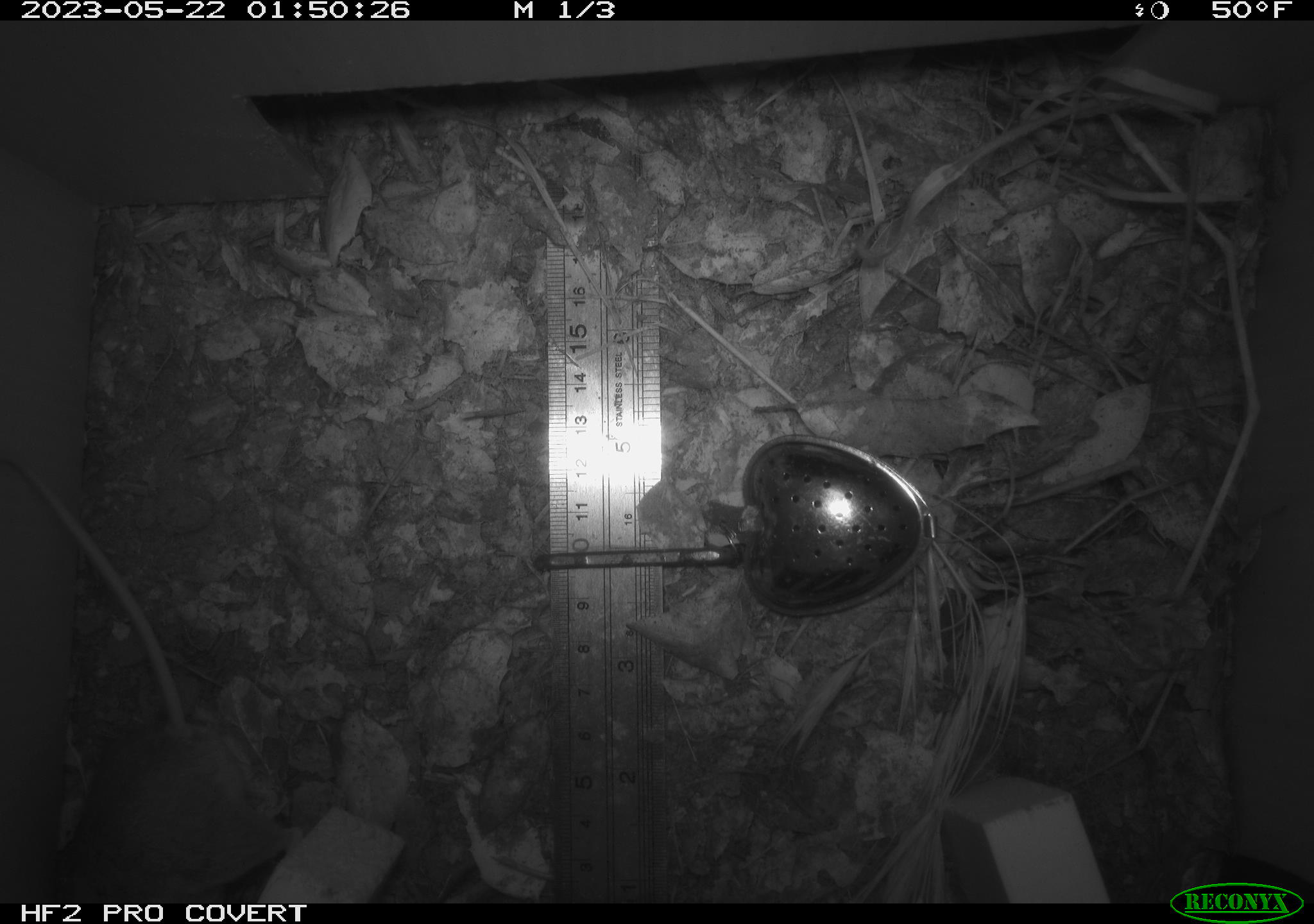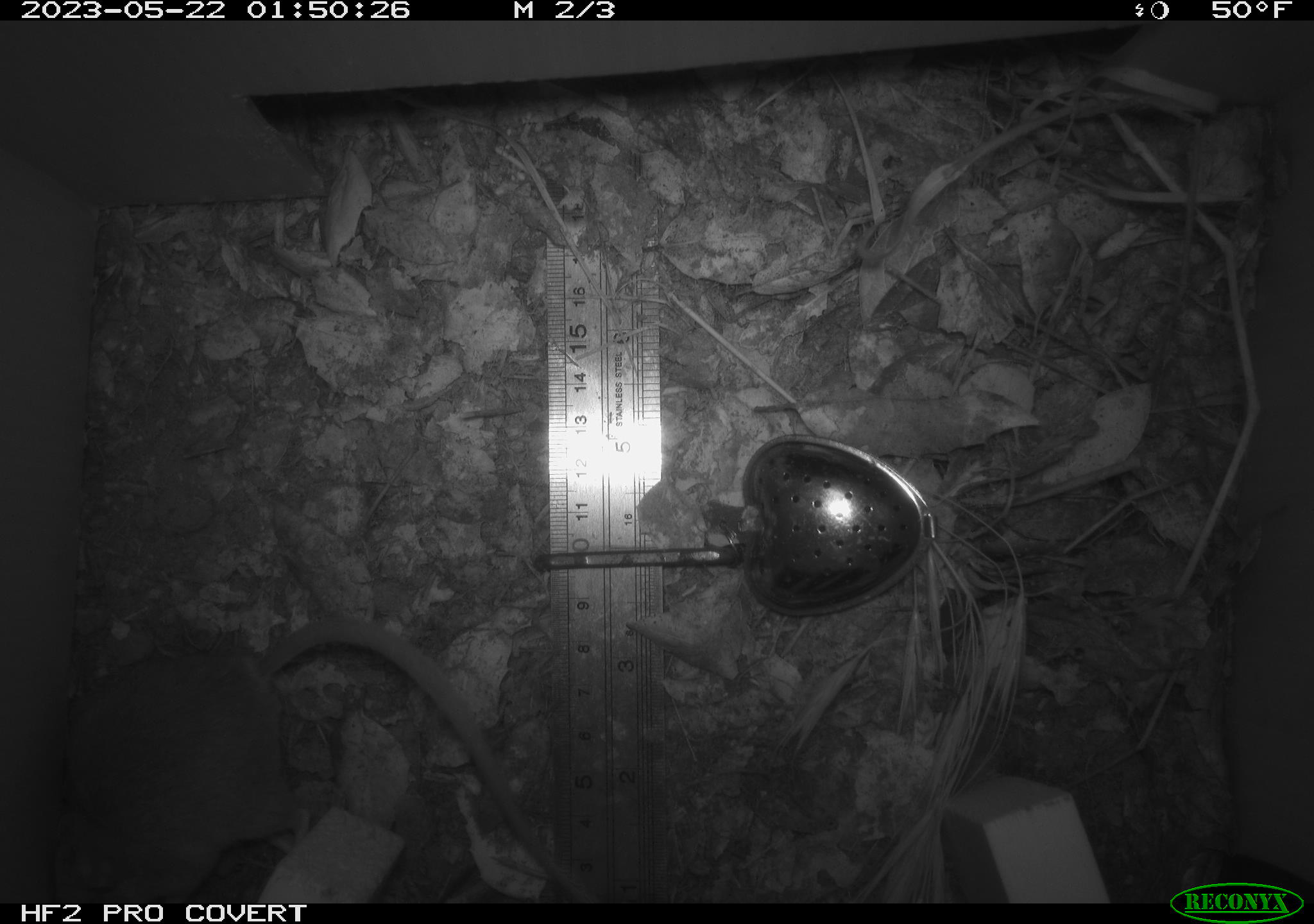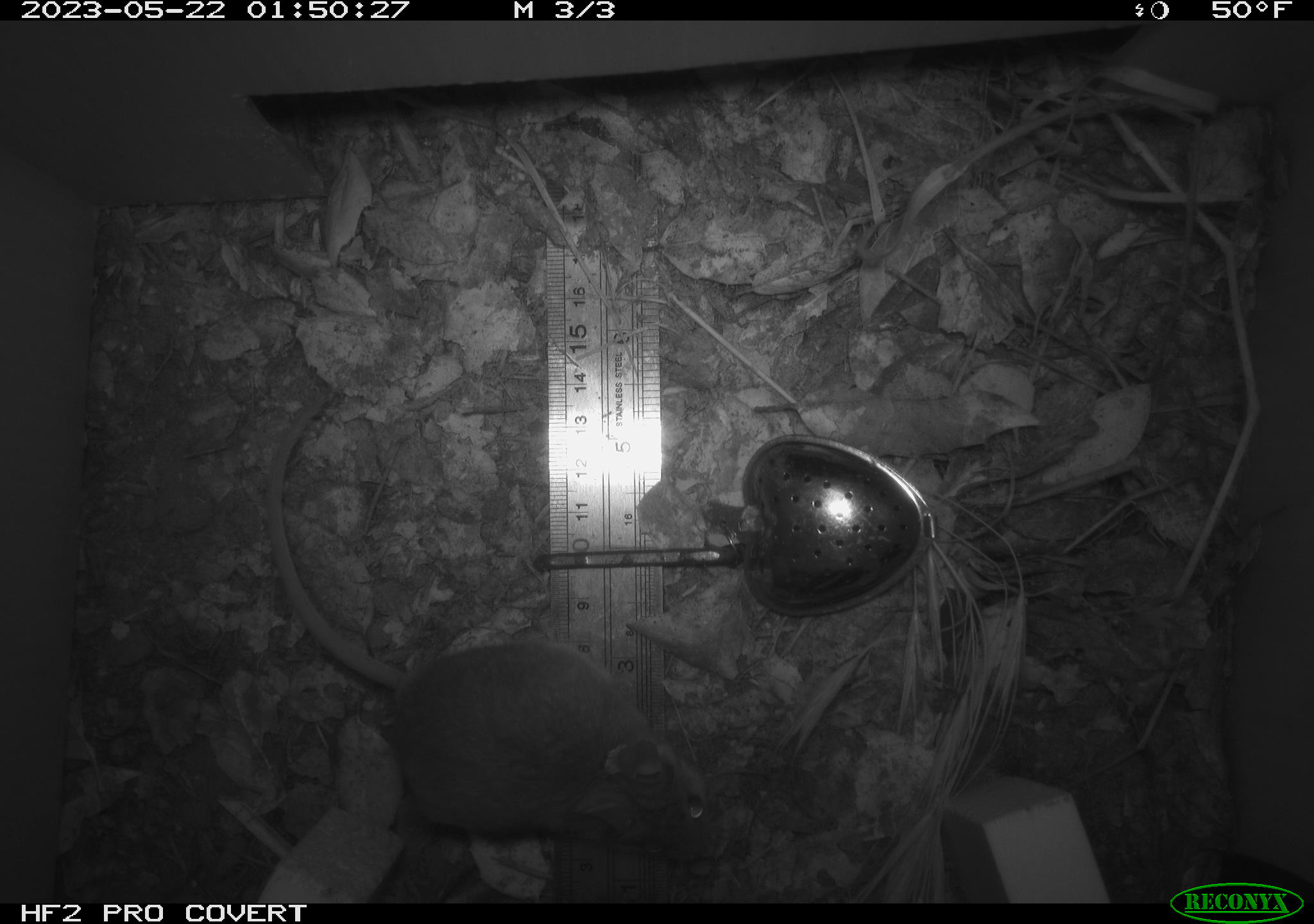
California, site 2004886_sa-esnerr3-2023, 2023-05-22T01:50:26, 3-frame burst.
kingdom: Animalia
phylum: Chordata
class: Mammalia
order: Rodentia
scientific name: Rodentia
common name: mouse species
Mouse species (Rodentia).